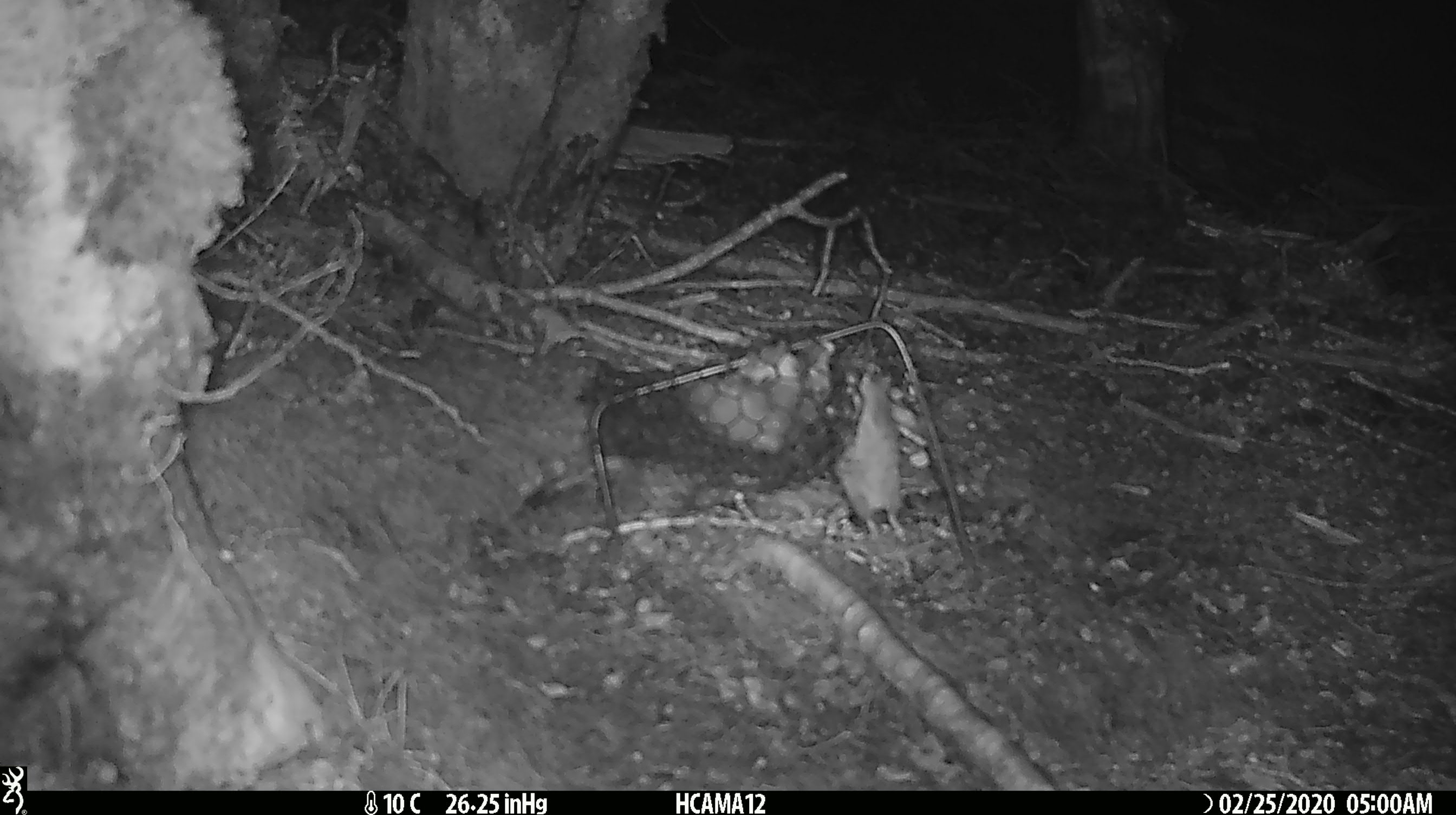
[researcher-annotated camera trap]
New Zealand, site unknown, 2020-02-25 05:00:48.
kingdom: Animalia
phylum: Chordata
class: Mammalia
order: Rodentia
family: Muridae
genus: Mus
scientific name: Mus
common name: mouse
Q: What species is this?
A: Mouse (Mus).